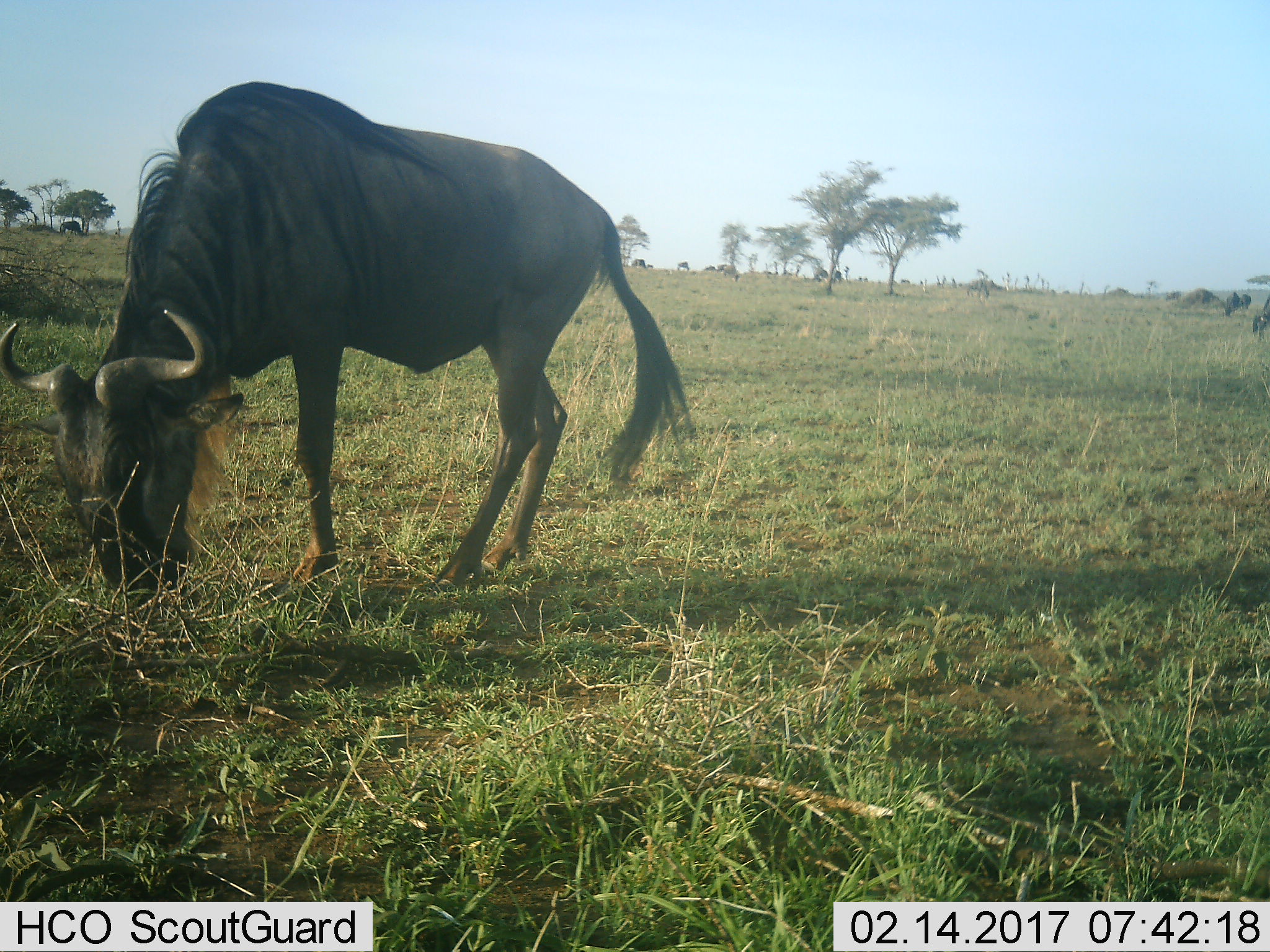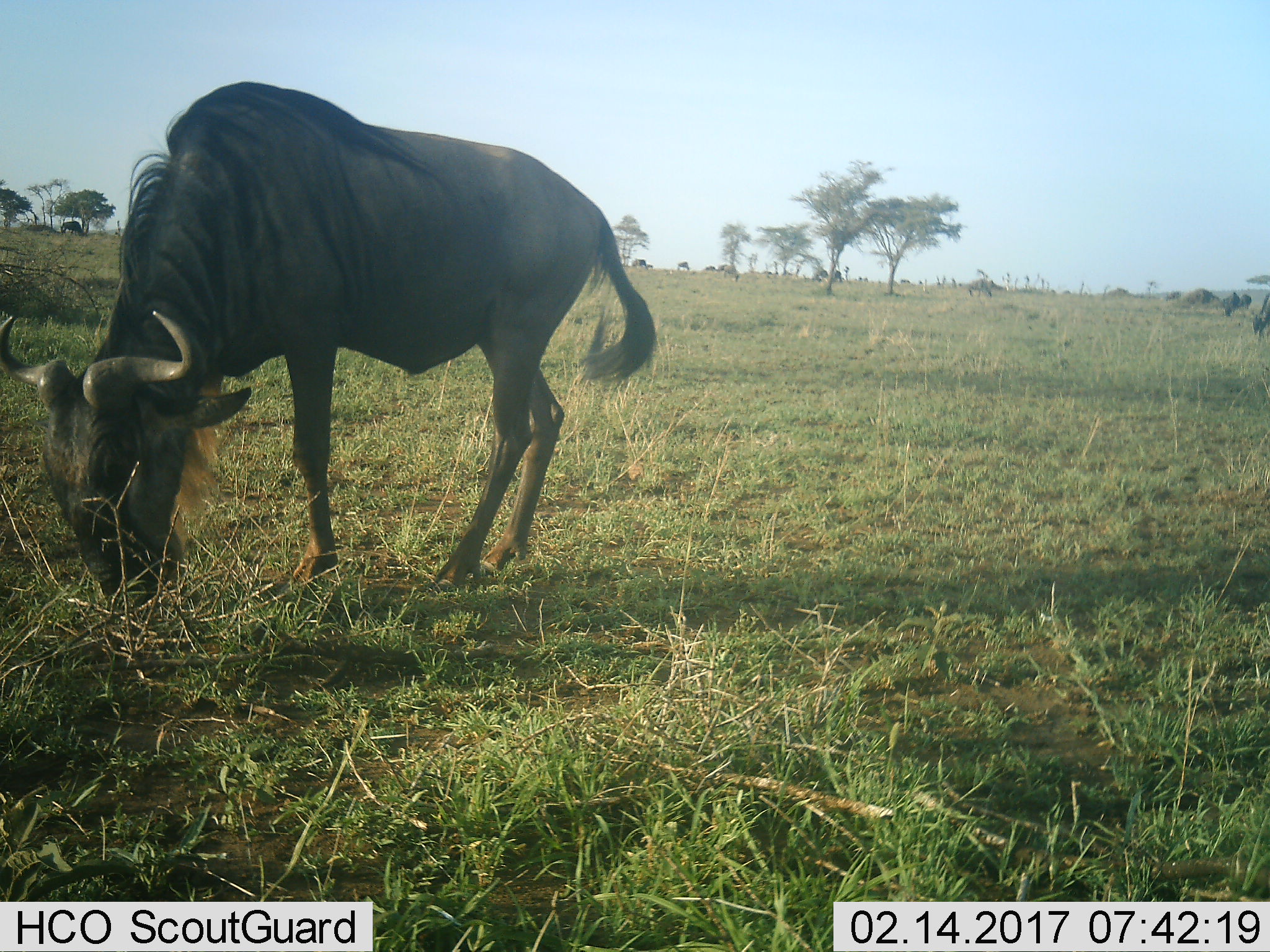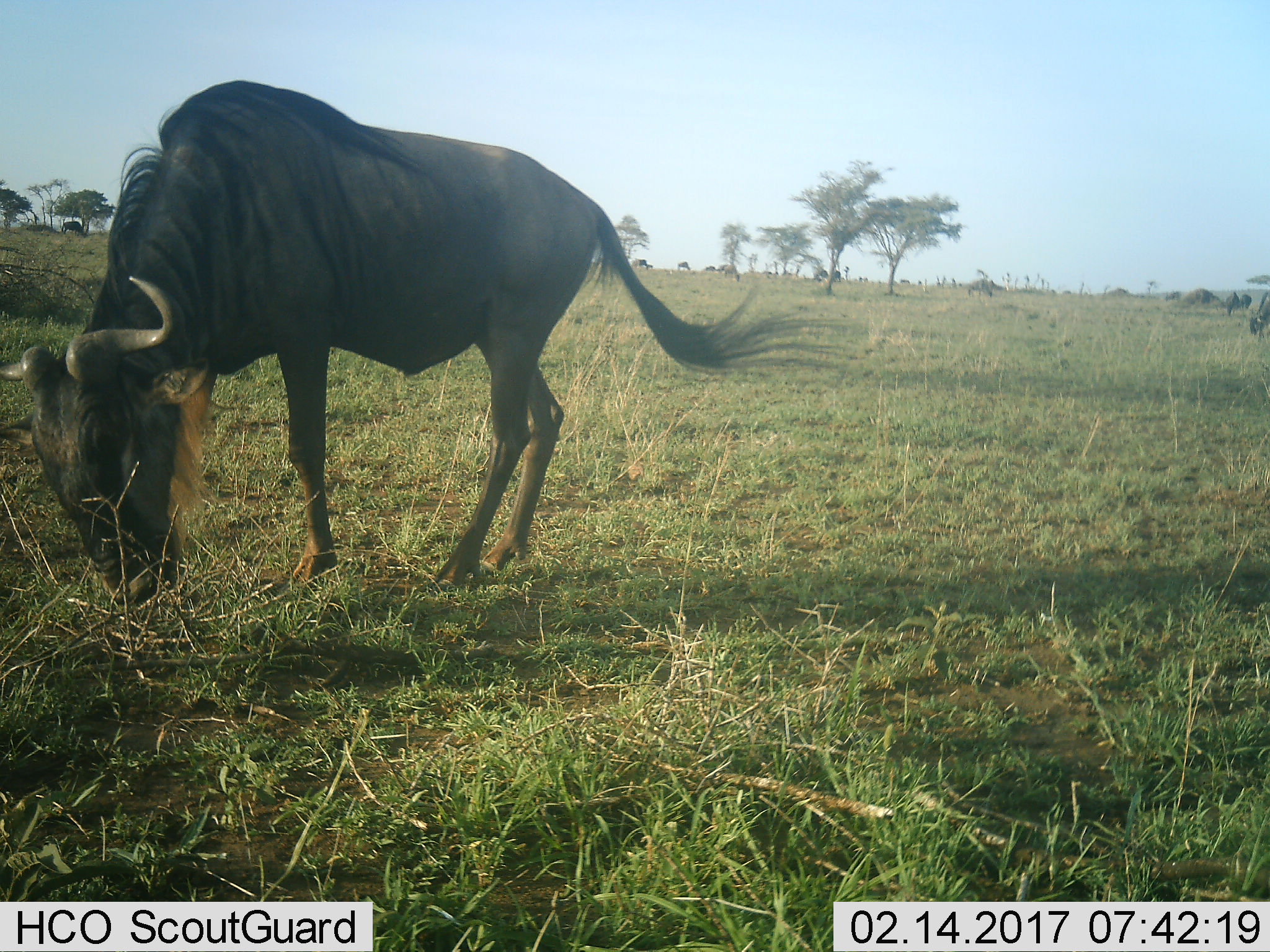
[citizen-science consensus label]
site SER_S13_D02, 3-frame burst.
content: unidentified animal